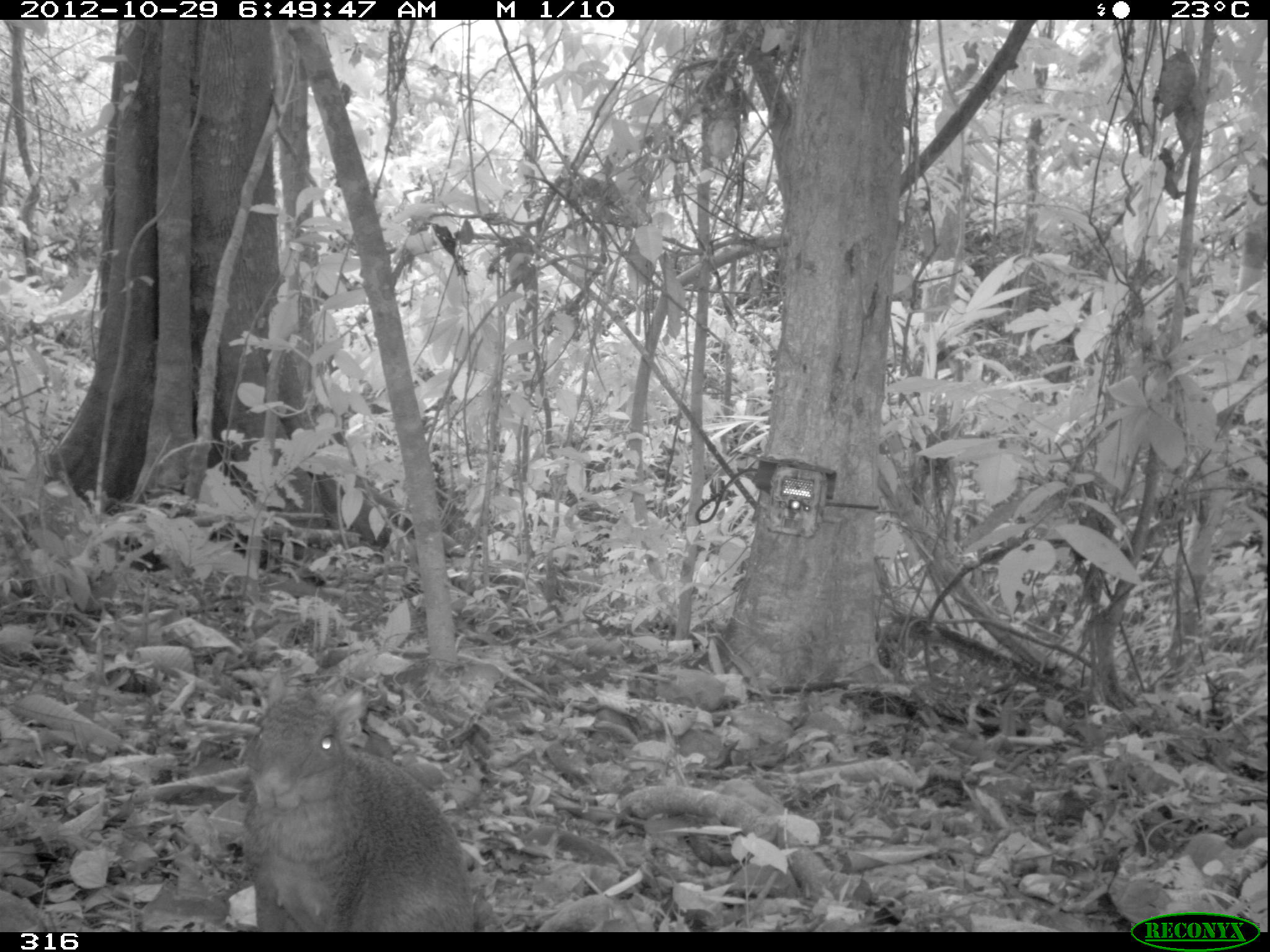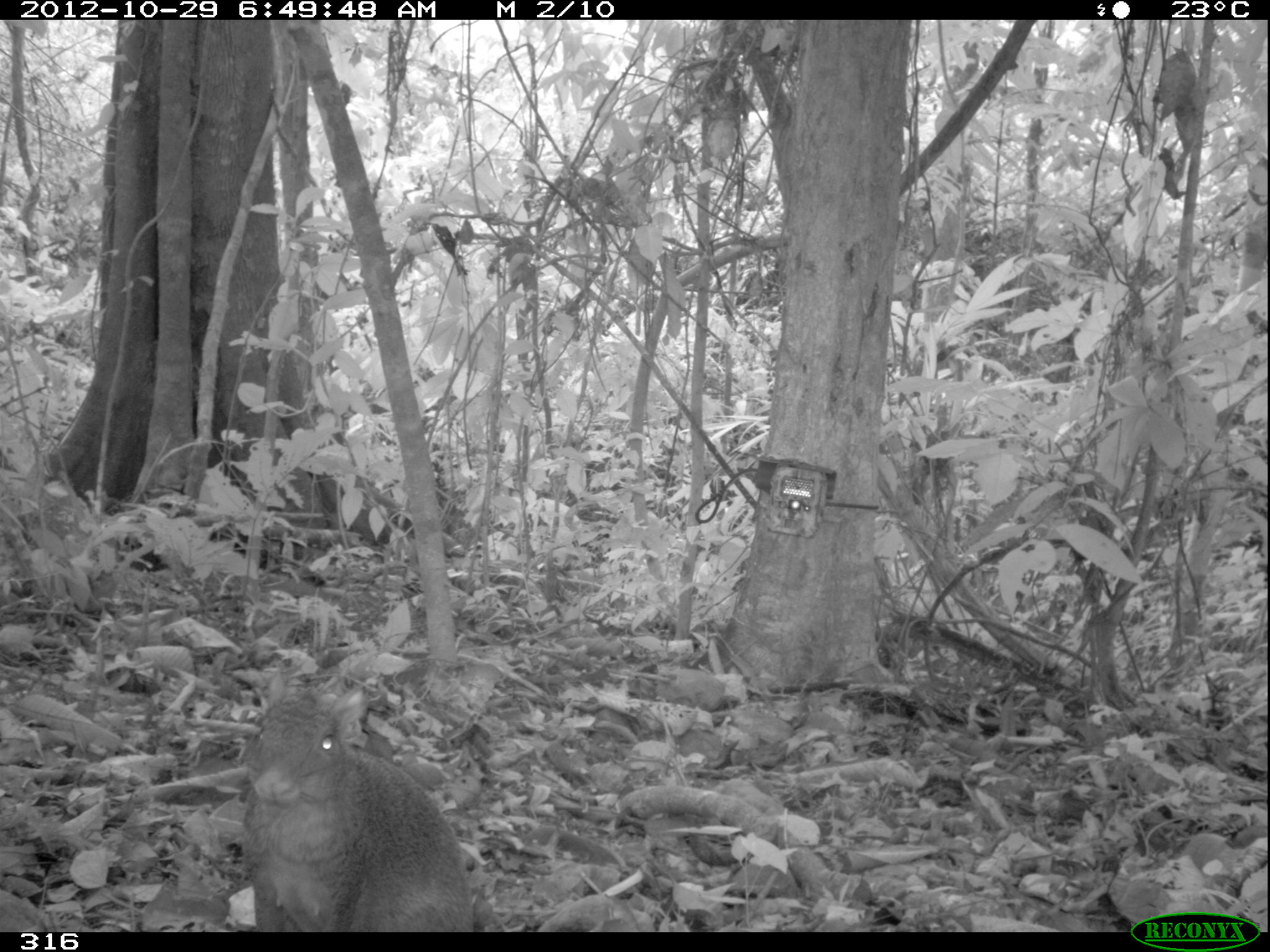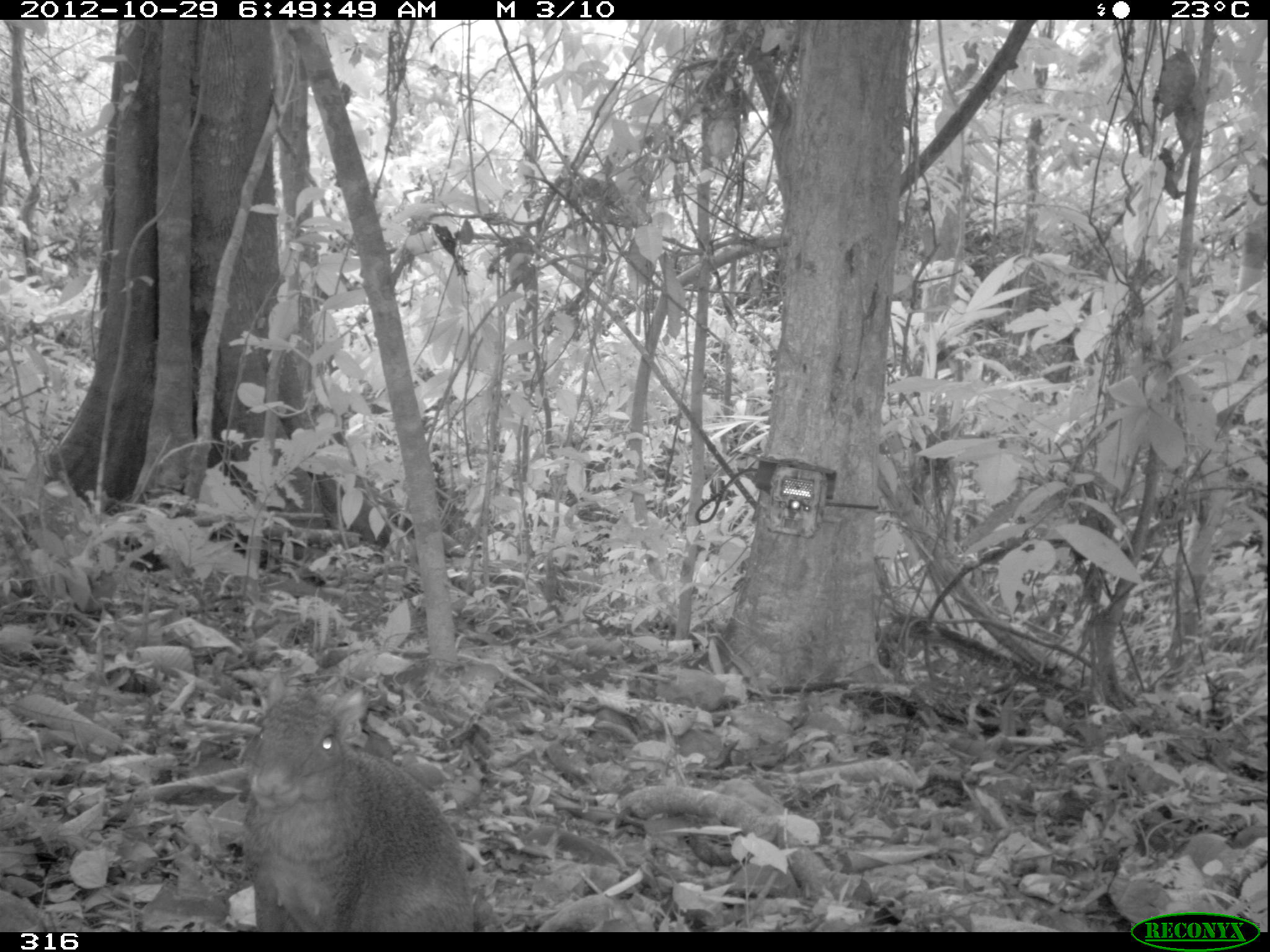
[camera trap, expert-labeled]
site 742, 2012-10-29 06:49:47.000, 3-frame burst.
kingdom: Animalia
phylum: Chordata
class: Mammalia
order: Rodentia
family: Dasyproctidae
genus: Dasyprocta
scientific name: Dasyprocta punctata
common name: central american agouti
Dasyprocta punctata (central american agouti).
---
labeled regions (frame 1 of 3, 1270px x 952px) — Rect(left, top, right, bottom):
dasyprocta punctata: Rect(240, 669, 475, 932)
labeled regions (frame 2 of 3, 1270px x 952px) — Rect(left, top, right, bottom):
dasyprocta punctata: Rect(239, 668, 473, 932)